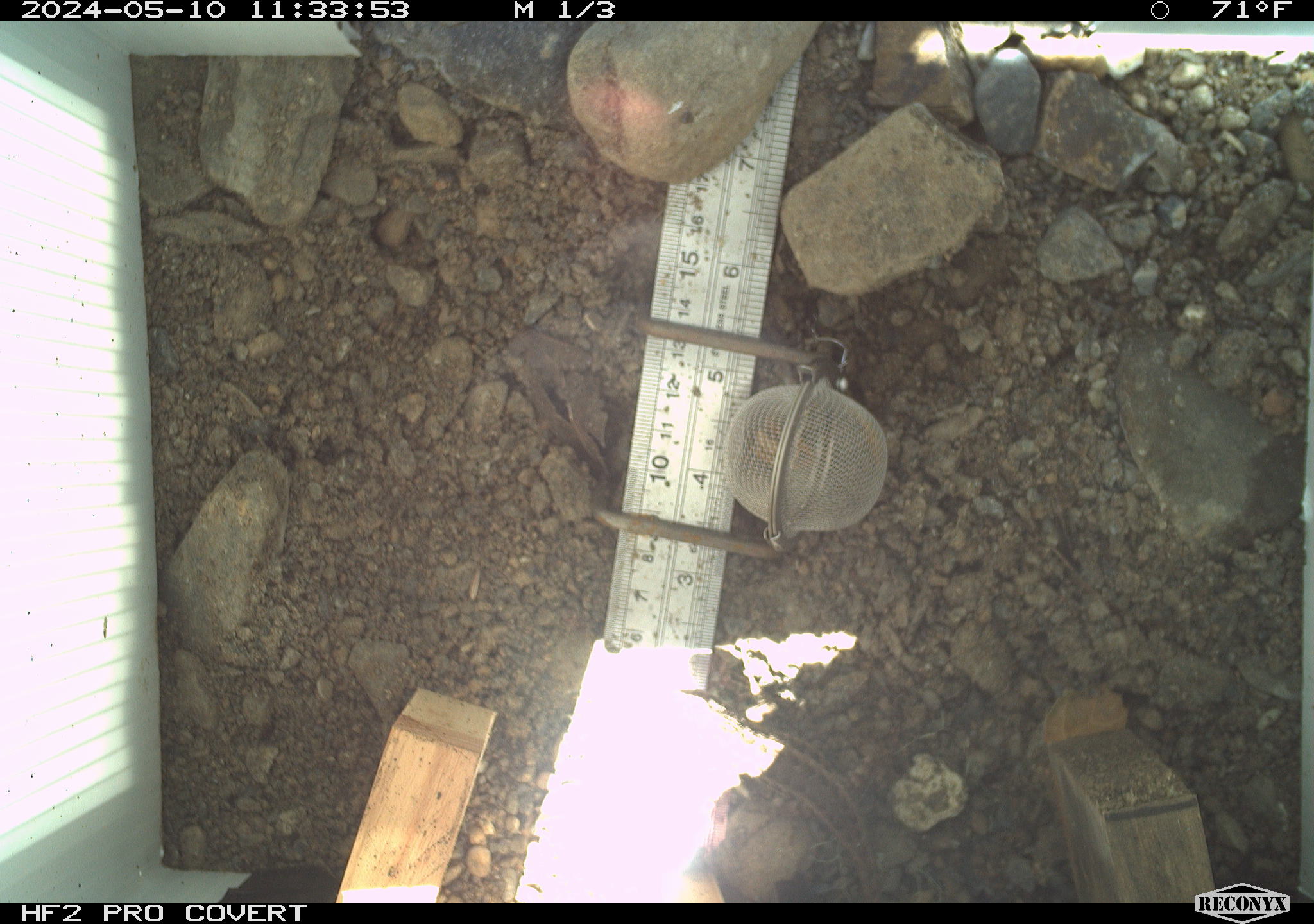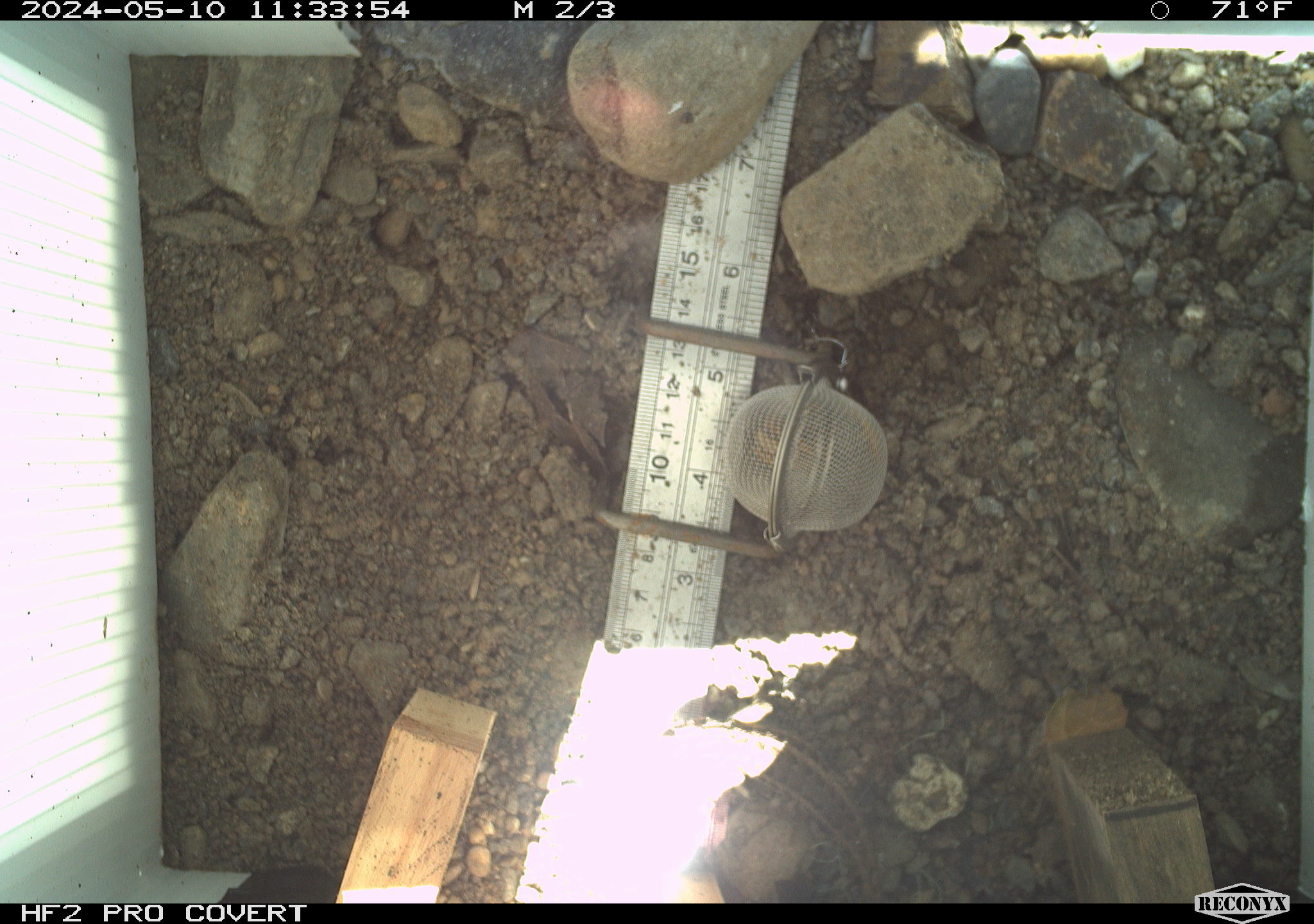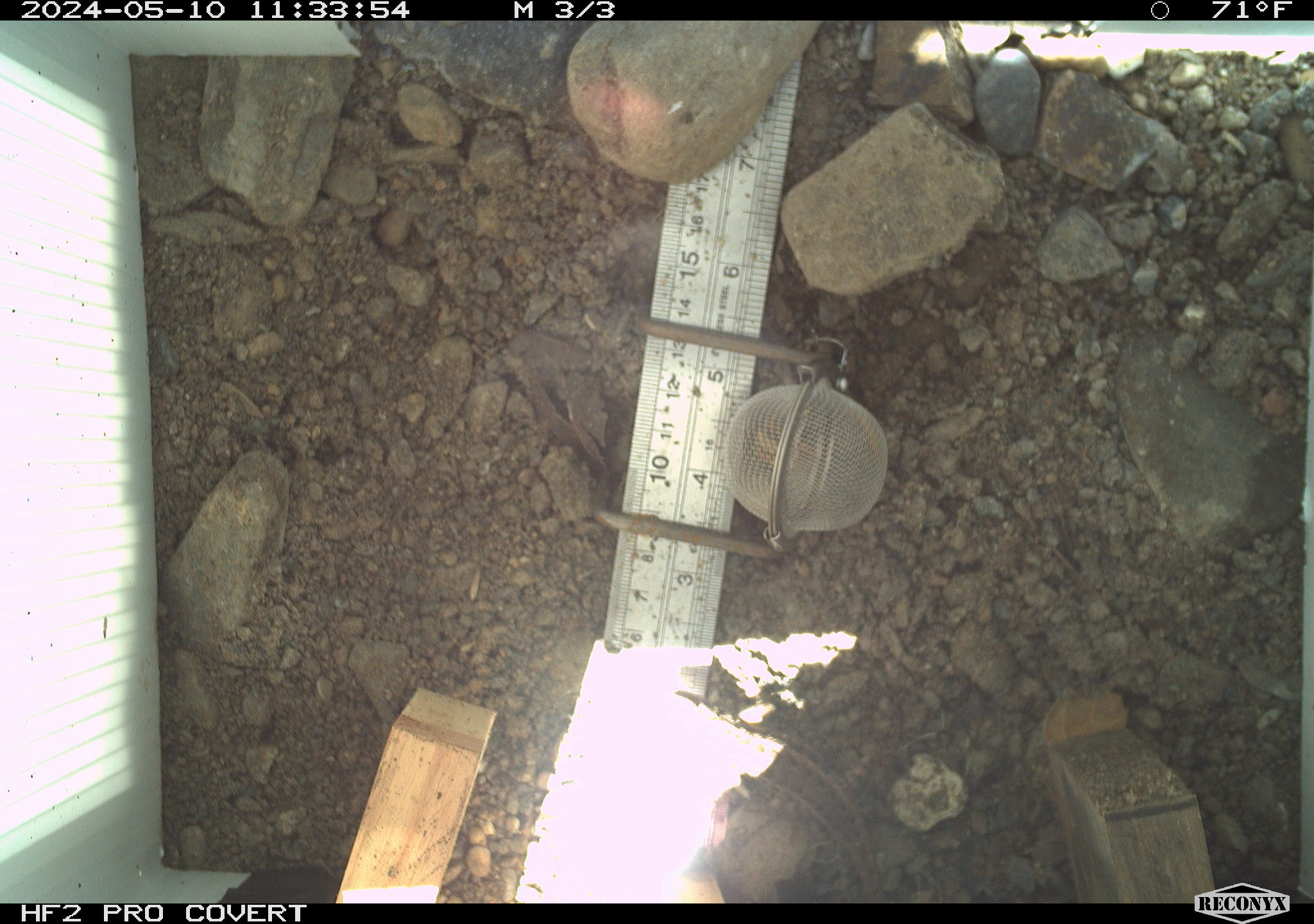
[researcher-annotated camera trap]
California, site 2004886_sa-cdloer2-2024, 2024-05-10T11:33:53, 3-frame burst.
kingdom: Animalia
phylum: Chordata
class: Reptilia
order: Squamata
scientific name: Squamata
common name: lizards and snakes